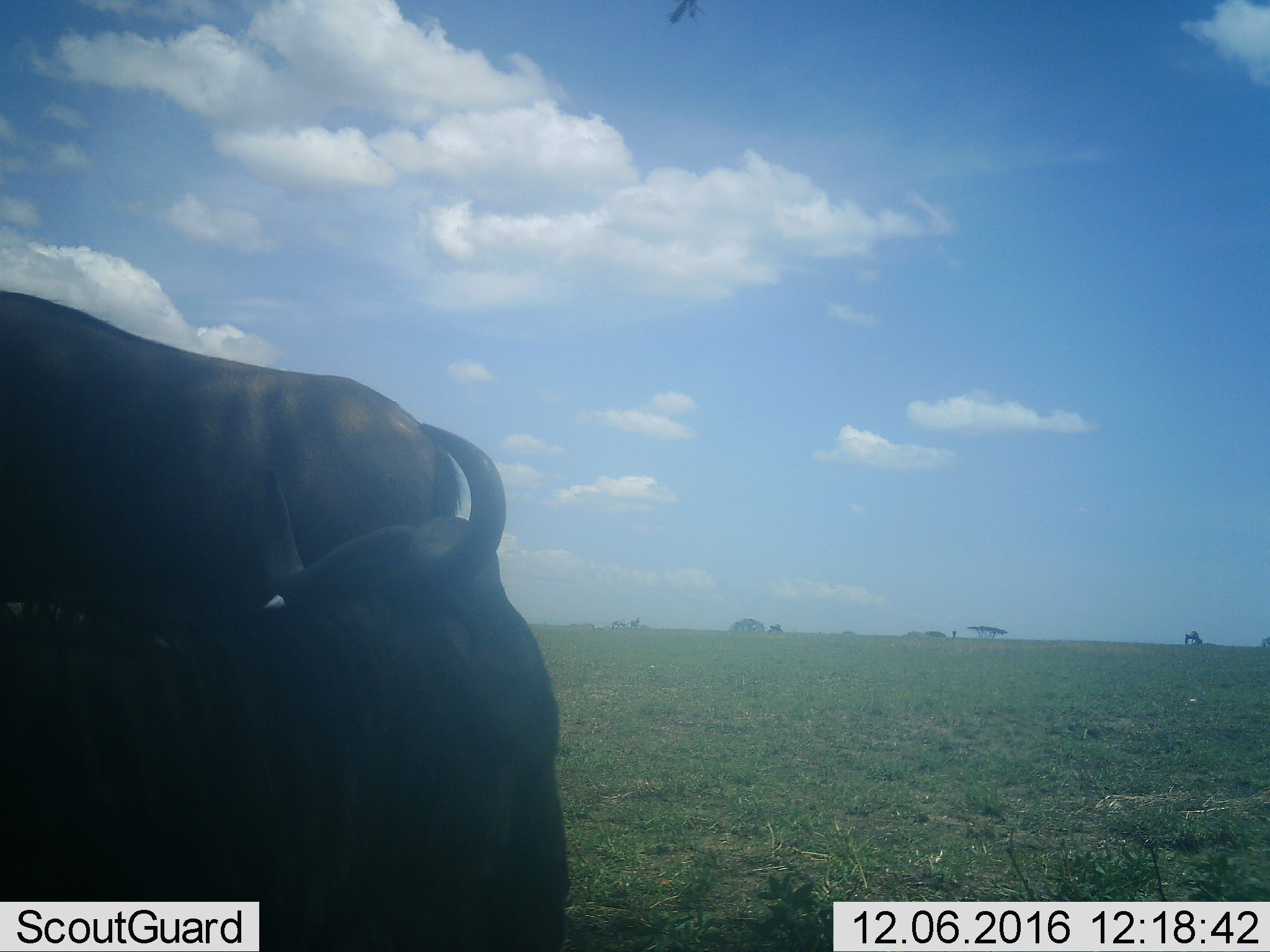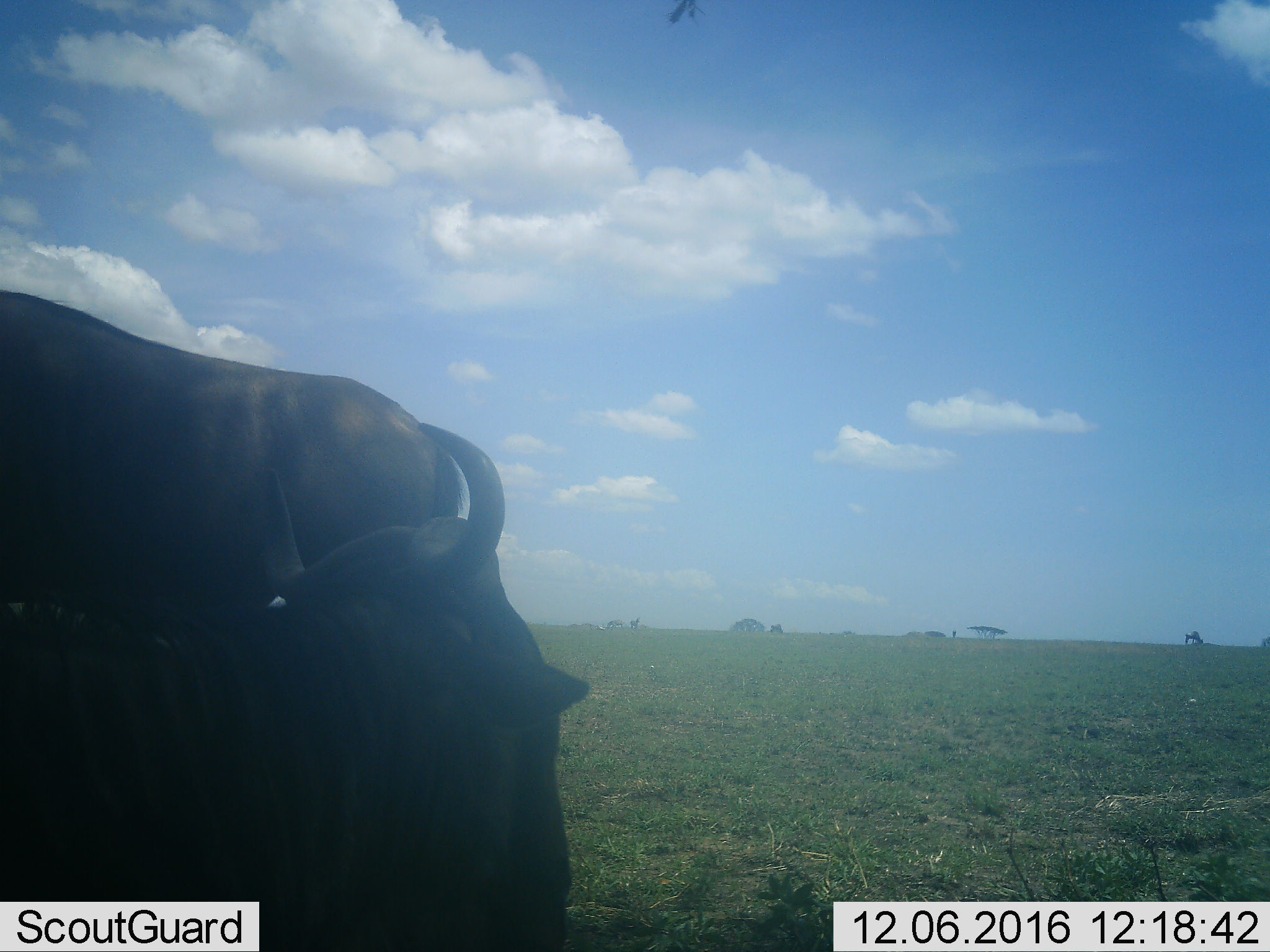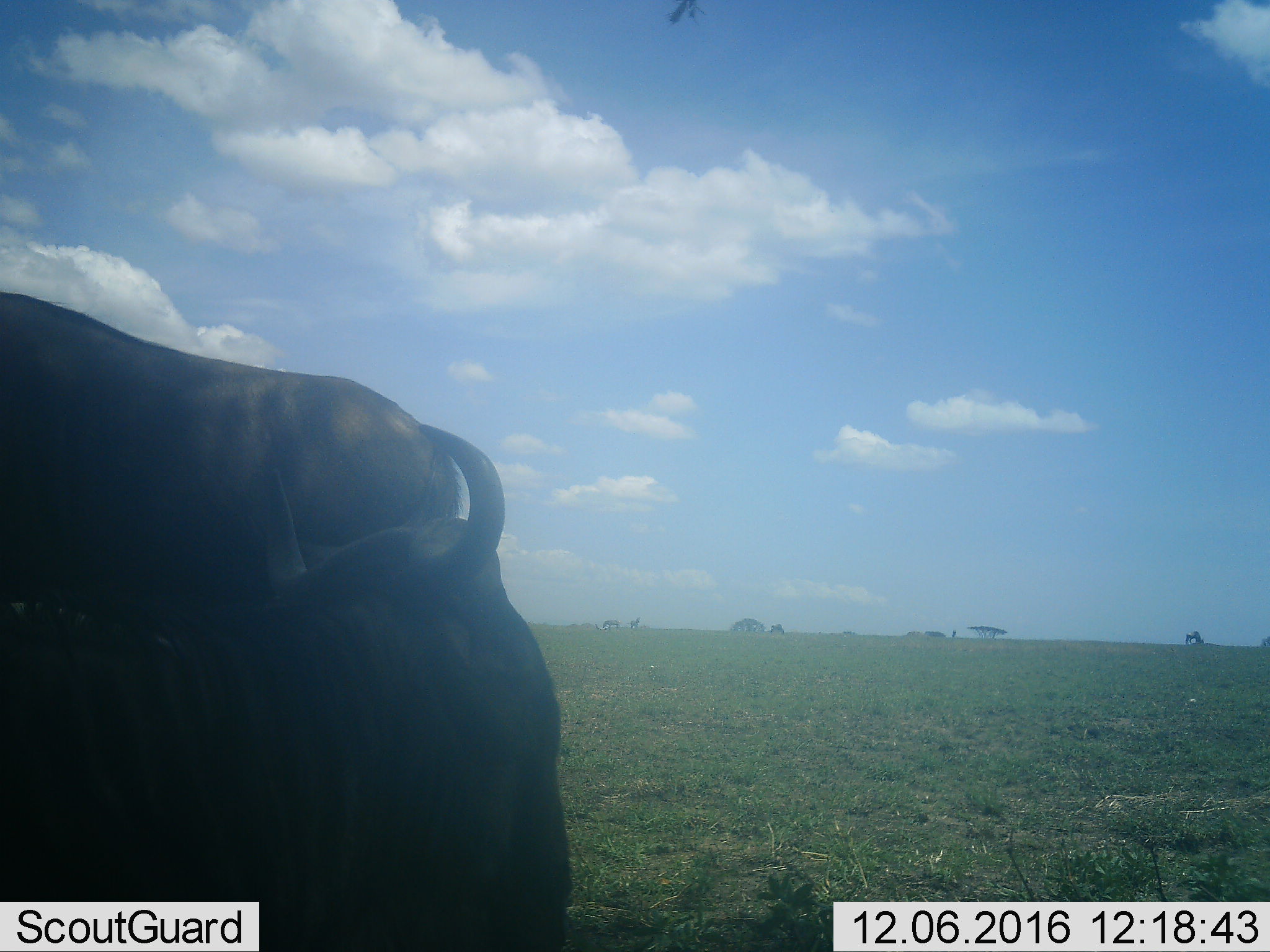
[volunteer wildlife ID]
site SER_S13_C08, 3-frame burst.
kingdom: Animalia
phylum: Chordata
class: Mammalia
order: Artiodactyla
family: Bovidae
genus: Connochaetes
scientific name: Connochaetes taurinus taurinus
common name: blue wildebeest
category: wildebeestblue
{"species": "wildebeestblue (blue wildebeest) (Connochaetes taurinus taurinus)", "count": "2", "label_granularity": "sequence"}